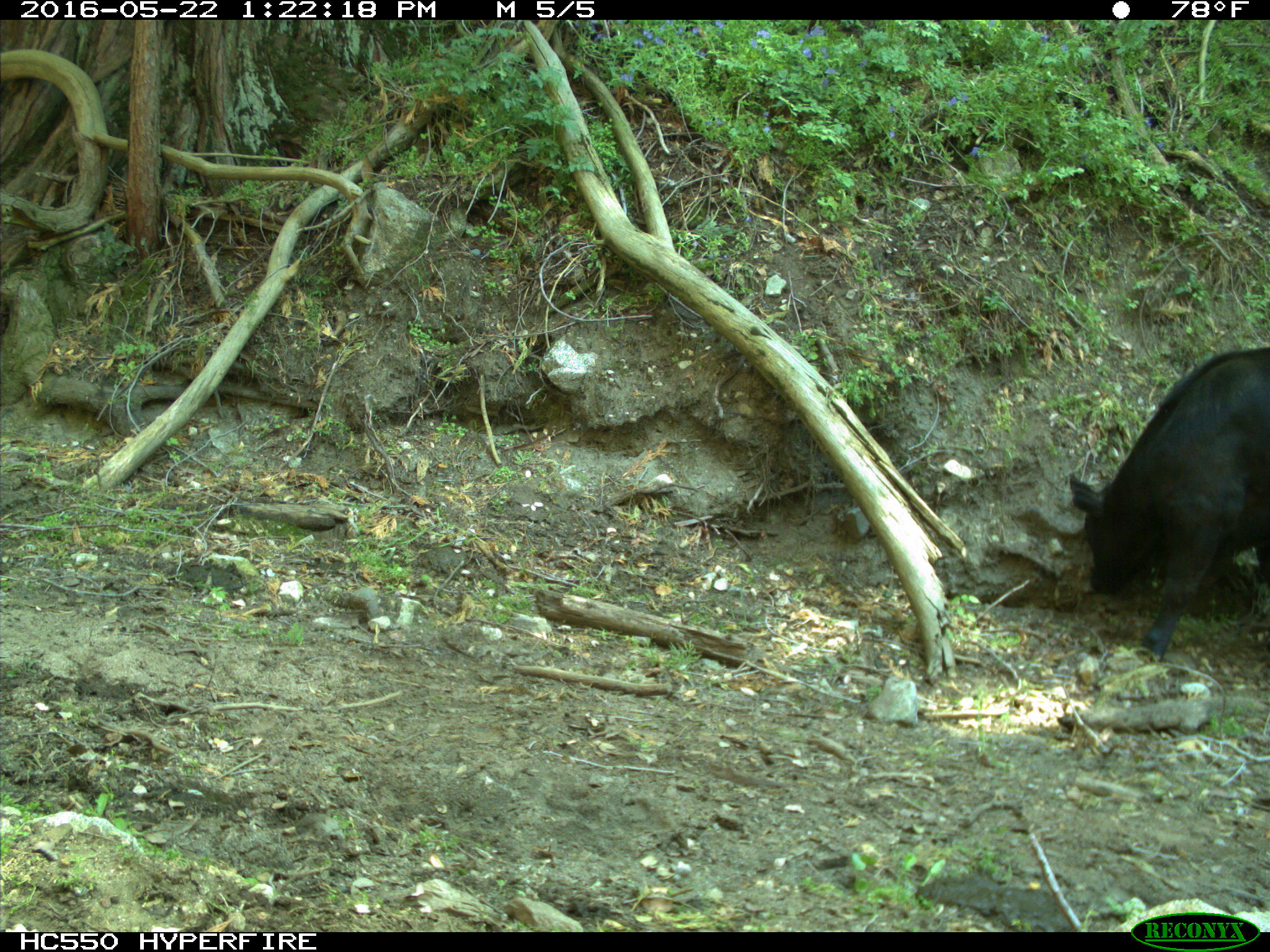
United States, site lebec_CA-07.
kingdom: Animalia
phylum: Chordata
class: Mammalia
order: Artiodactyla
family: Bovidae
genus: Bos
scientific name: Bos taurus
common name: domestic cow